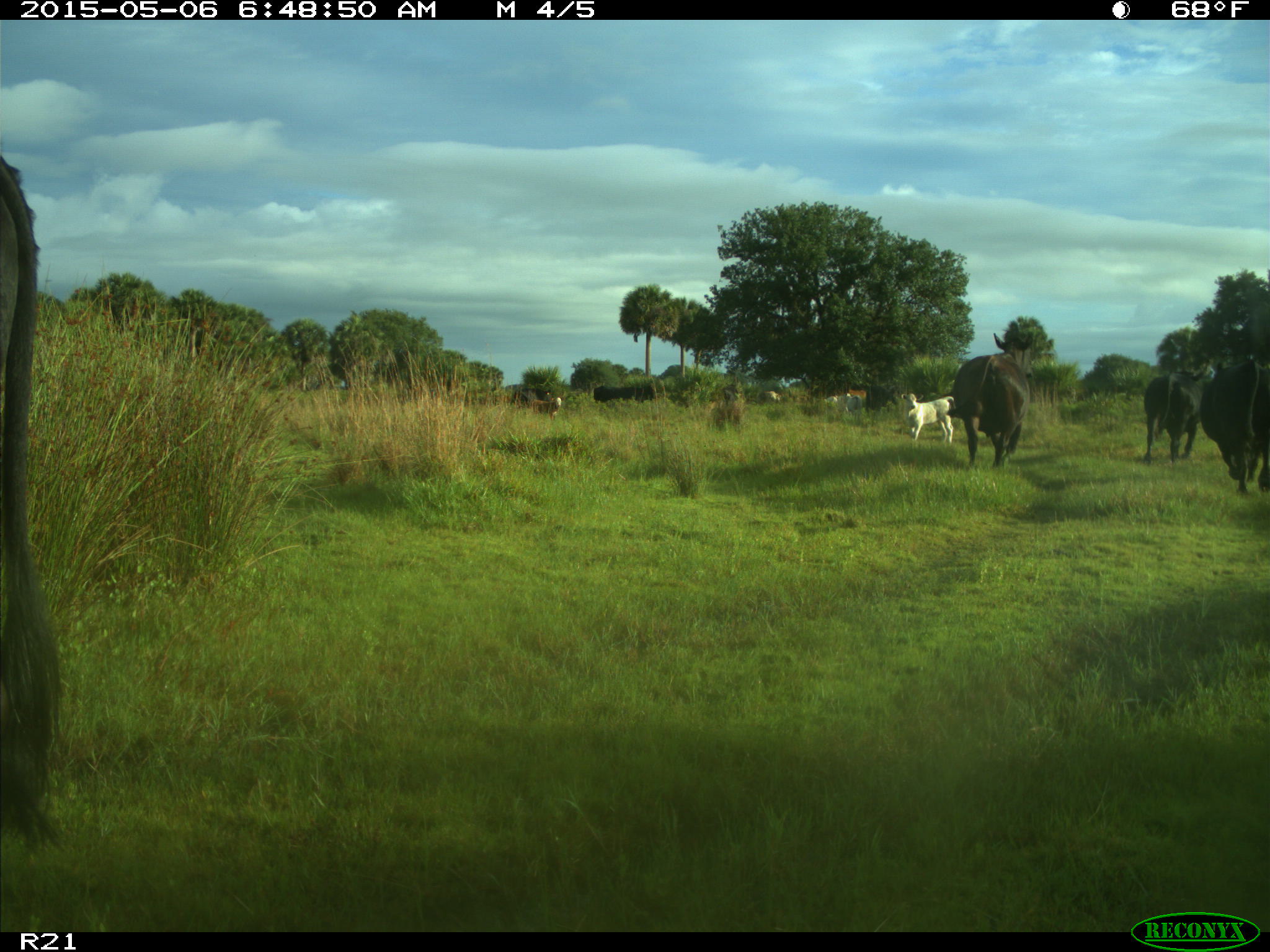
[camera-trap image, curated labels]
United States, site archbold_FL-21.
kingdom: Animalia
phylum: Chordata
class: Mammalia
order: Artiodactyla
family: Bovidae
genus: Bos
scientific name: Bos taurus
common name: domestic cow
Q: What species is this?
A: Bos taurus (domestic cow).